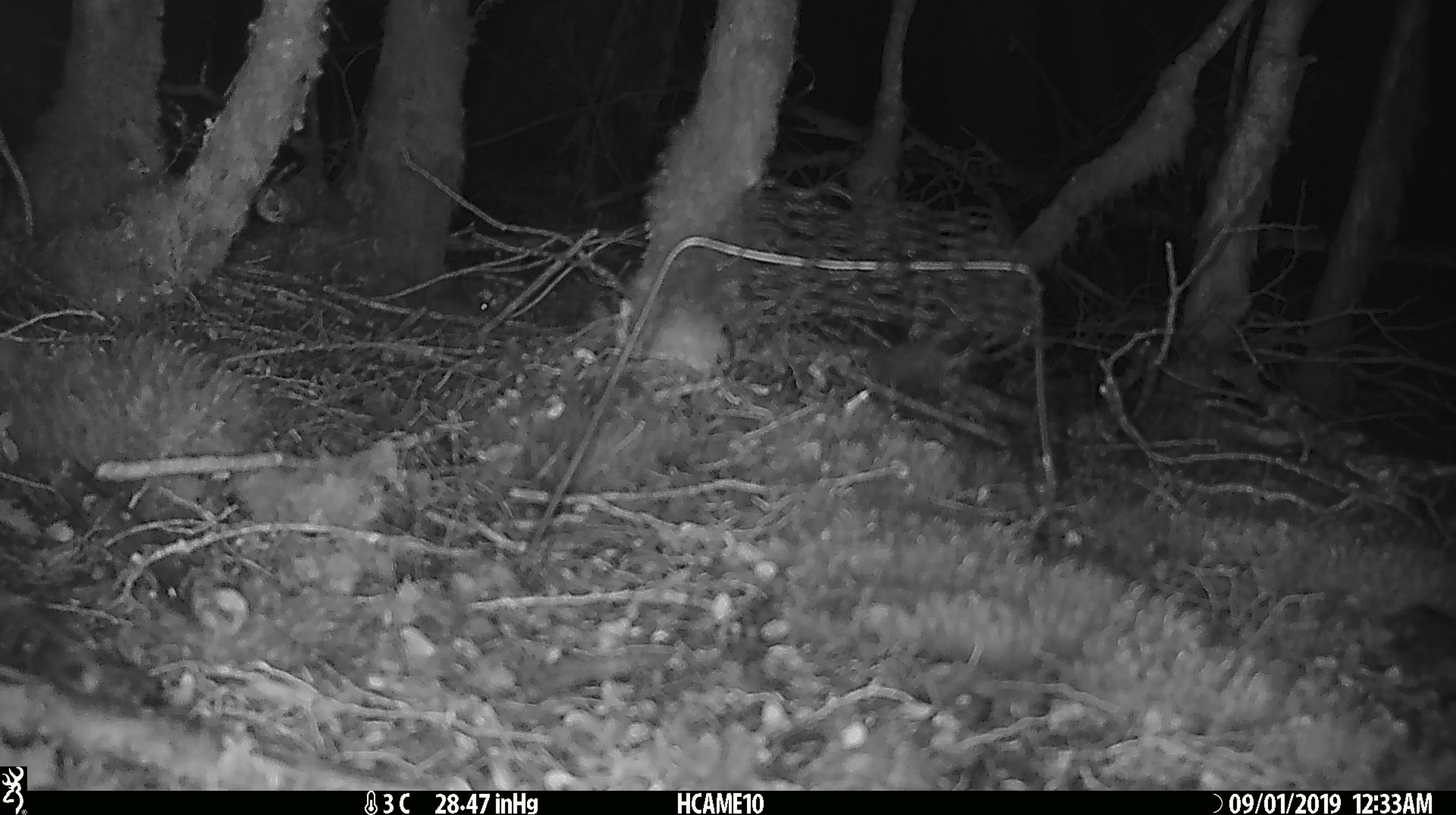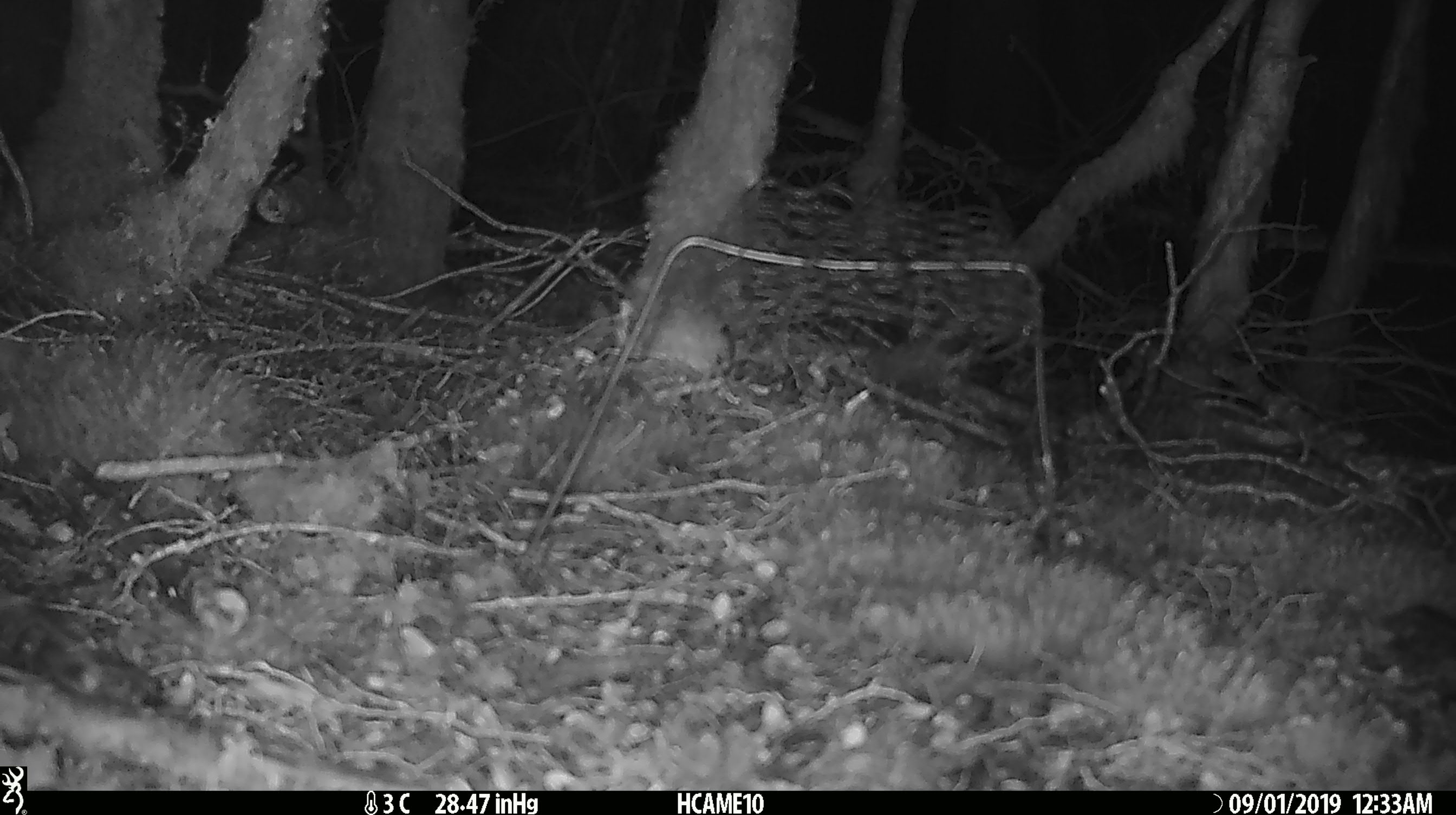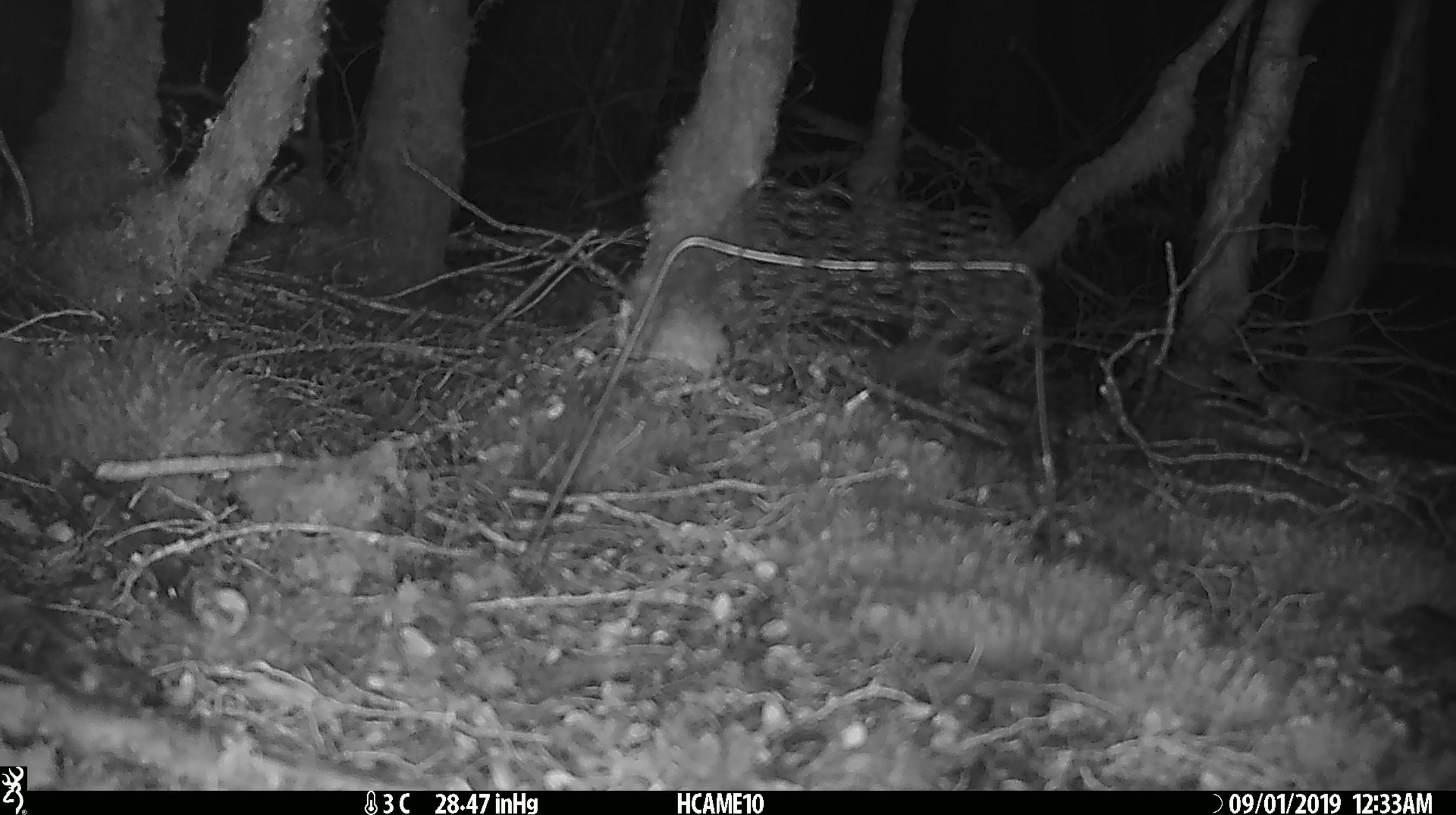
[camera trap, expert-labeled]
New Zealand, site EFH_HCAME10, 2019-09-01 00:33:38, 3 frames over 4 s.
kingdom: Animalia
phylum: Chordata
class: Mammalia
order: Rodentia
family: Muridae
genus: Mus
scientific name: Mus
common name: mouse